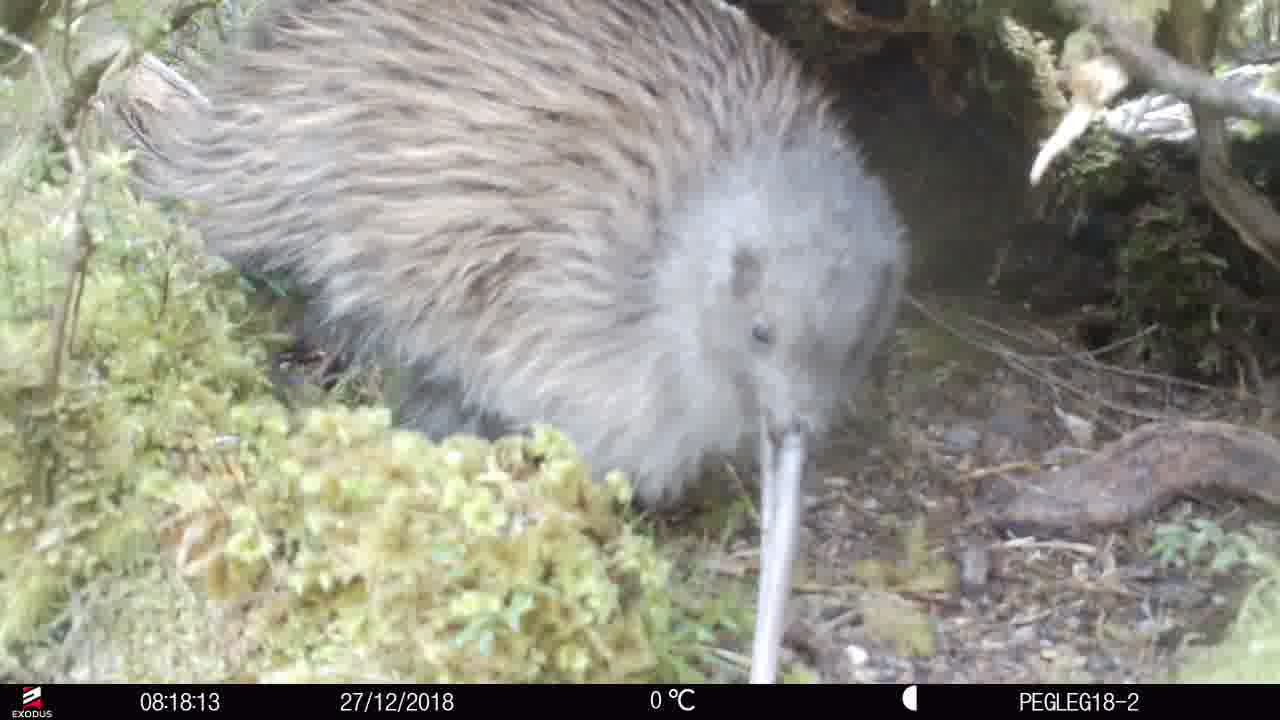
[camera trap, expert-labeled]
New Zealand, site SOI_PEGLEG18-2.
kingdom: Animalia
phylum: Chordata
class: Aves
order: Apterygiformes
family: Apterygidae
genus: Apteryx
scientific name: Apteryx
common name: kiwi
Kiwi (Apteryx).